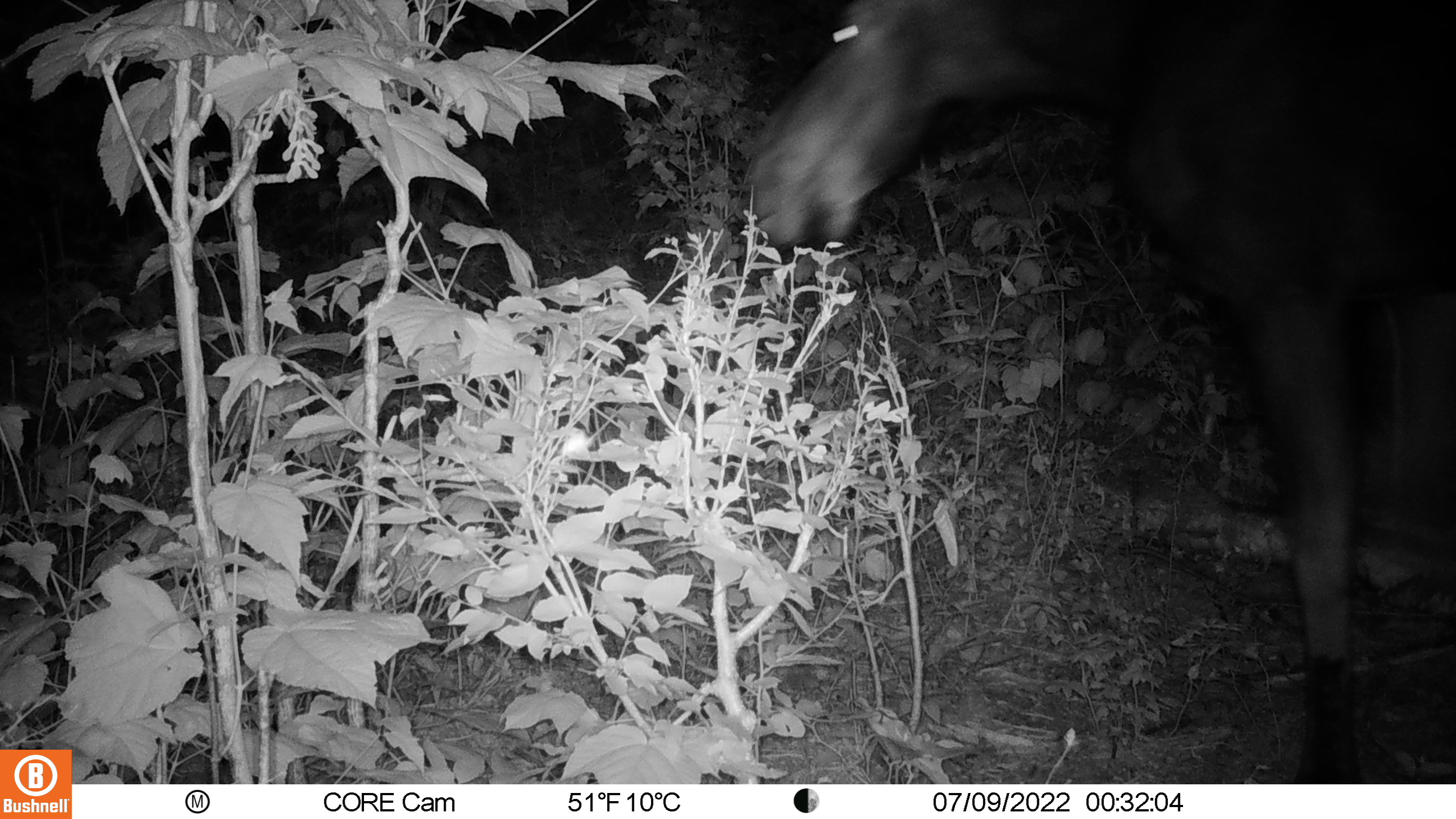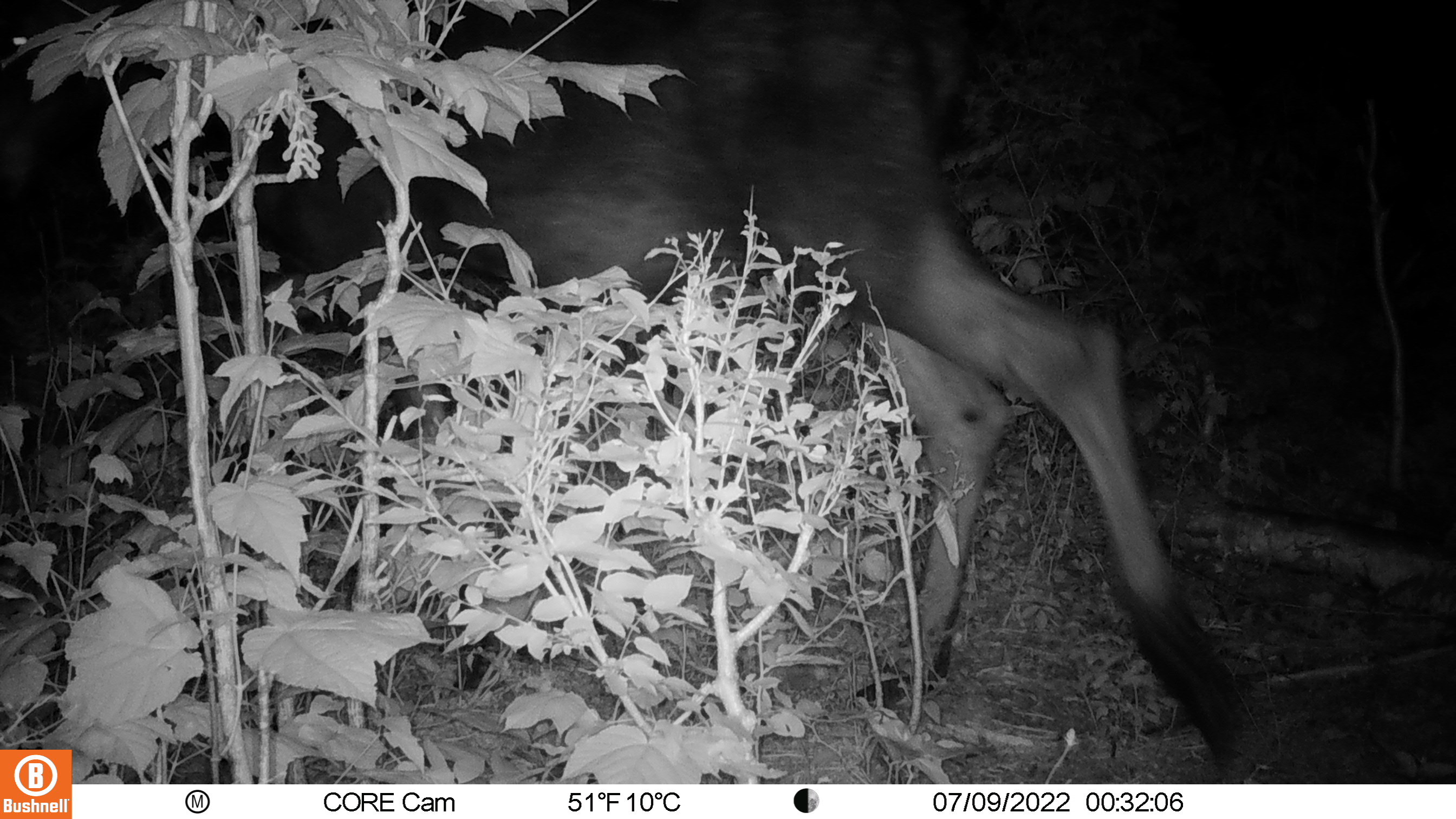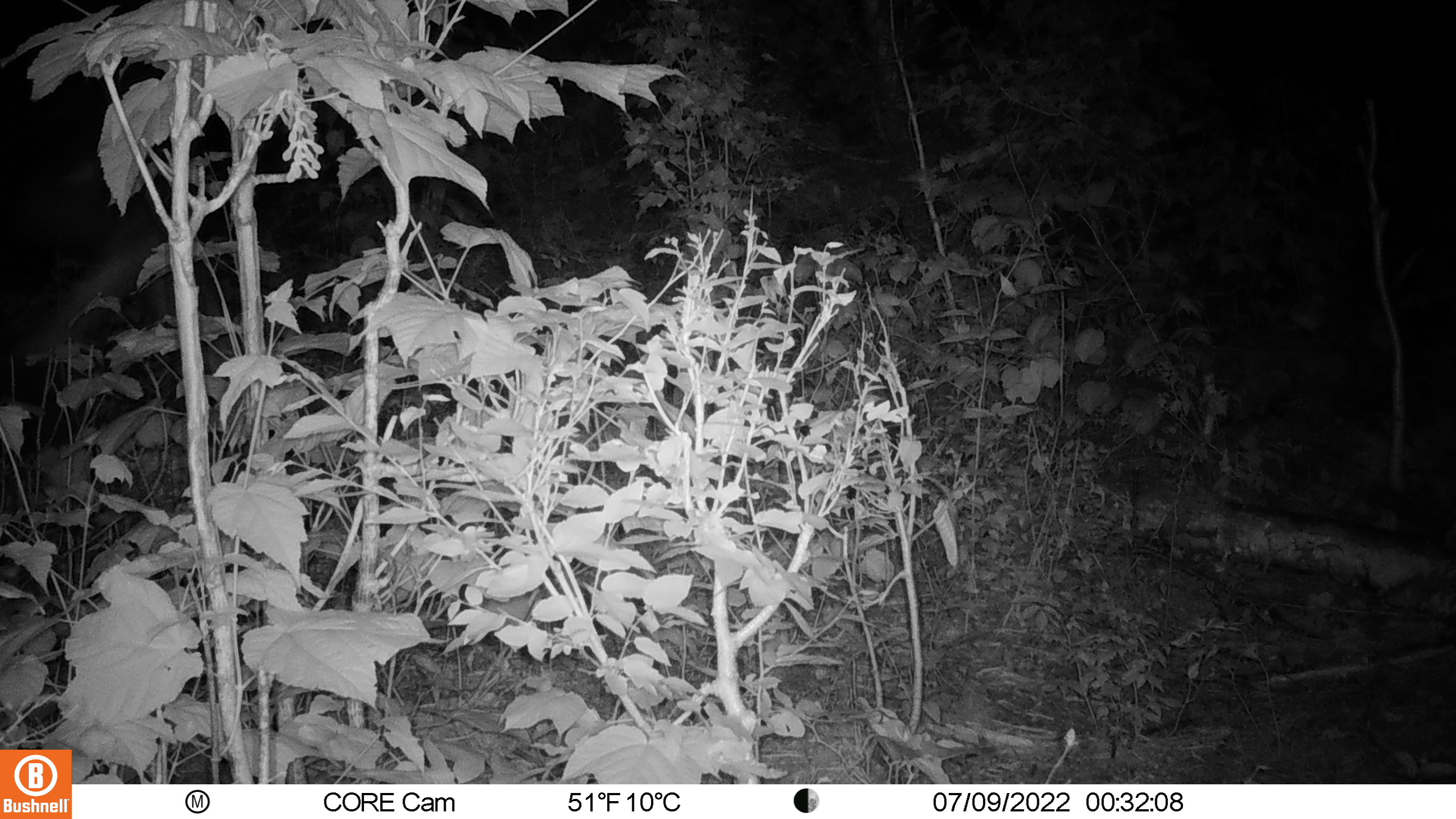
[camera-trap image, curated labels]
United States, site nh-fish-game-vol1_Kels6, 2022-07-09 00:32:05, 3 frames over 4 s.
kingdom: Animalia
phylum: Chordata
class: Mammalia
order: Artiodactyla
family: Cervidae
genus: Alces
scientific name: Alces alces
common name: moose